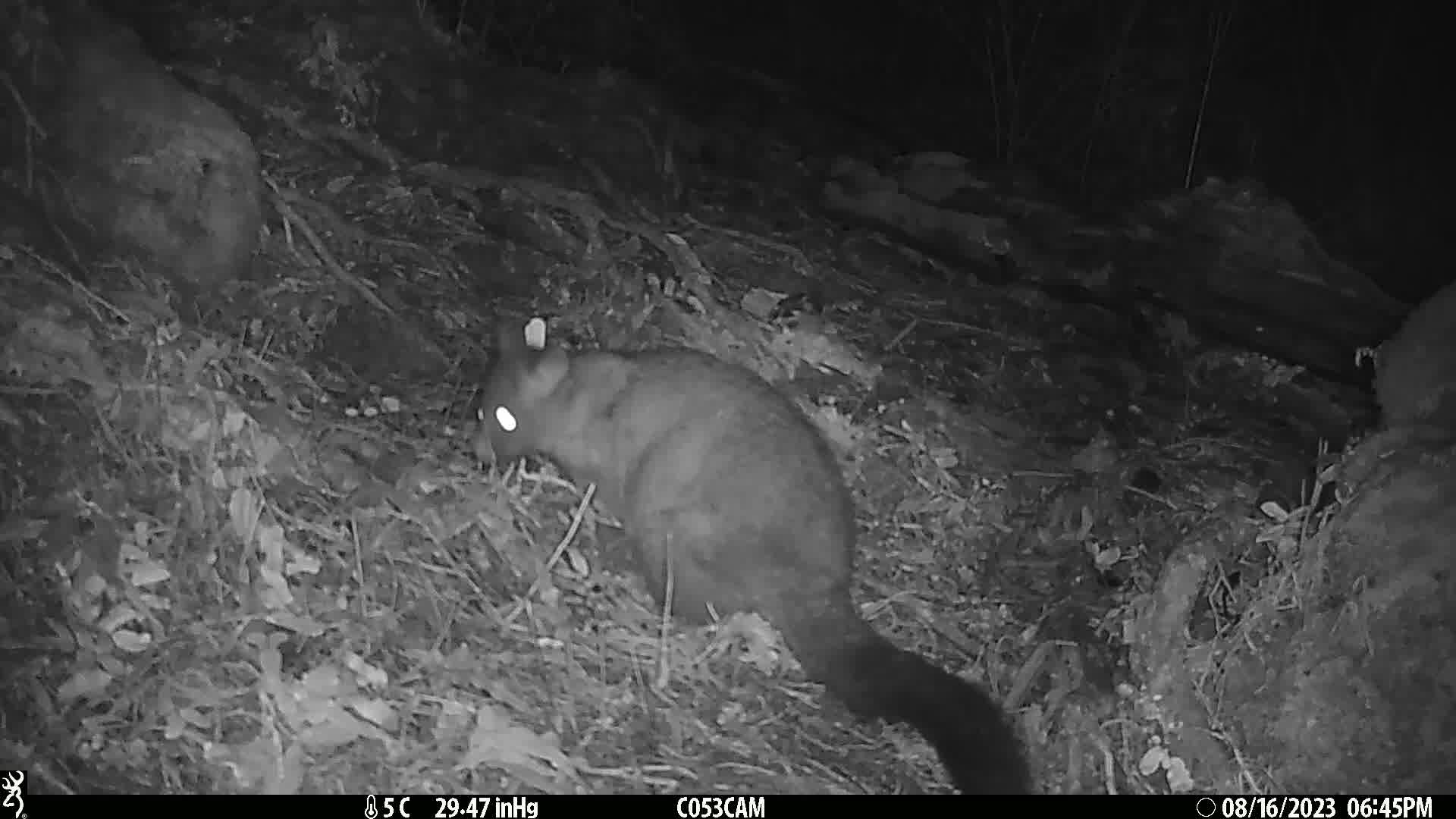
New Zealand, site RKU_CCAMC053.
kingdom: Animalia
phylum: Chordata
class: Mammalia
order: Diprotodontia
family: Phalangeridae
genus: Trichosurus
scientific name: Trichosurus vulpecula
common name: common brushtail possum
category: possum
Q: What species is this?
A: Possum (common brushtail possum) (Trichosurus vulpecula).